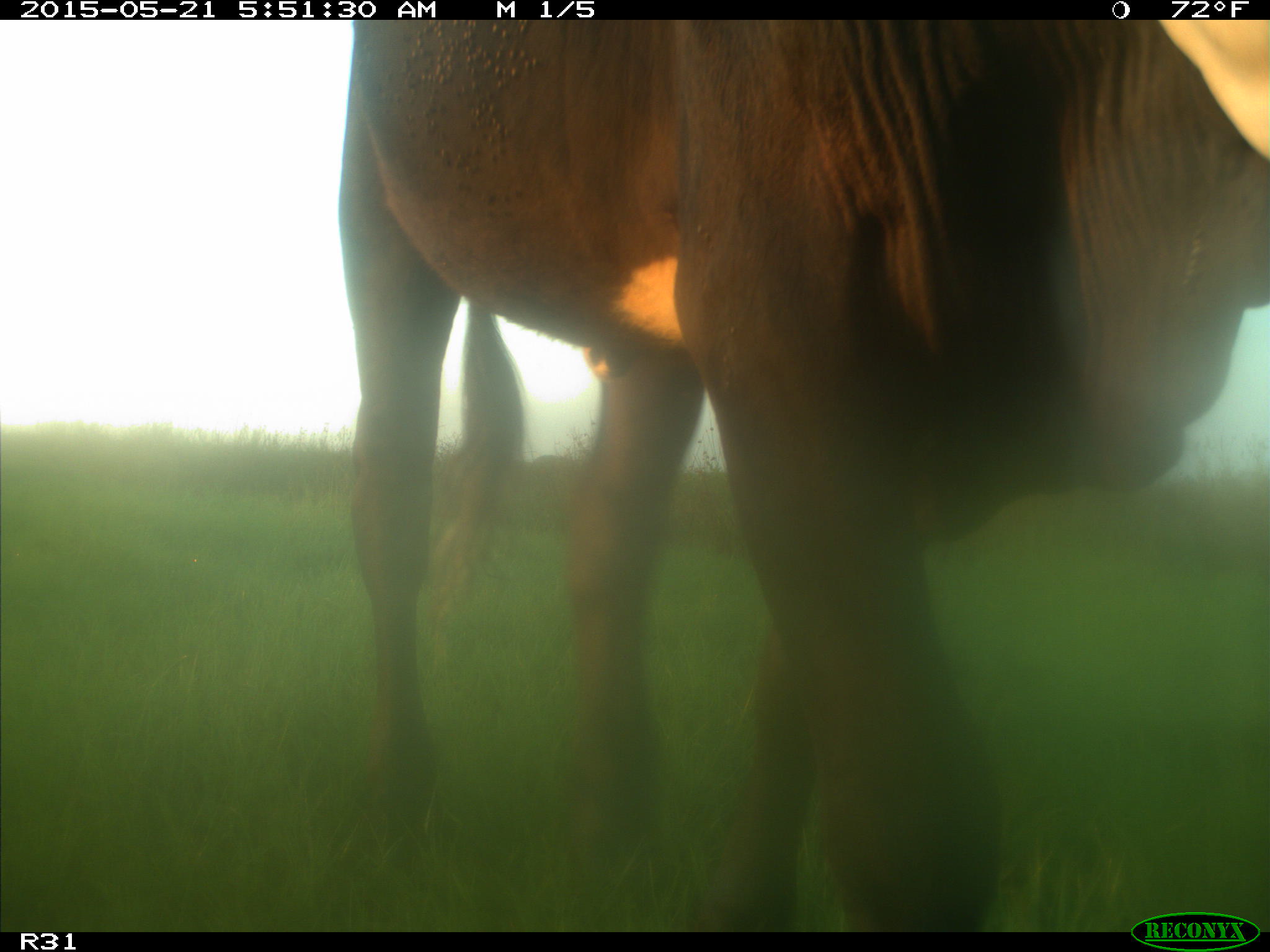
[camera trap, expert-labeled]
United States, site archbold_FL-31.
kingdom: Animalia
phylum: Chordata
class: Mammalia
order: Artiodactyla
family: Bovidae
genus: Bos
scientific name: Bos taurus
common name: domestic cow